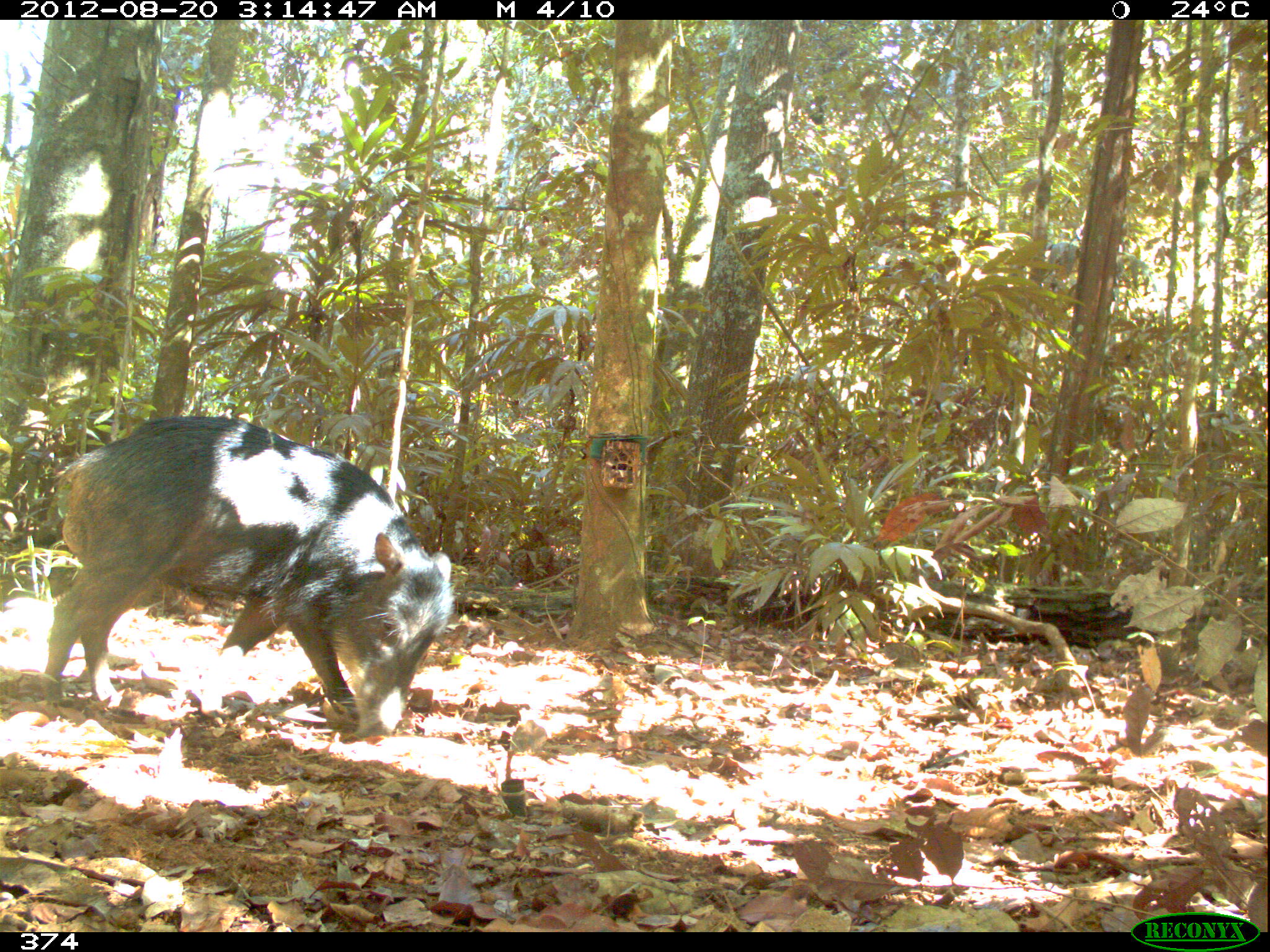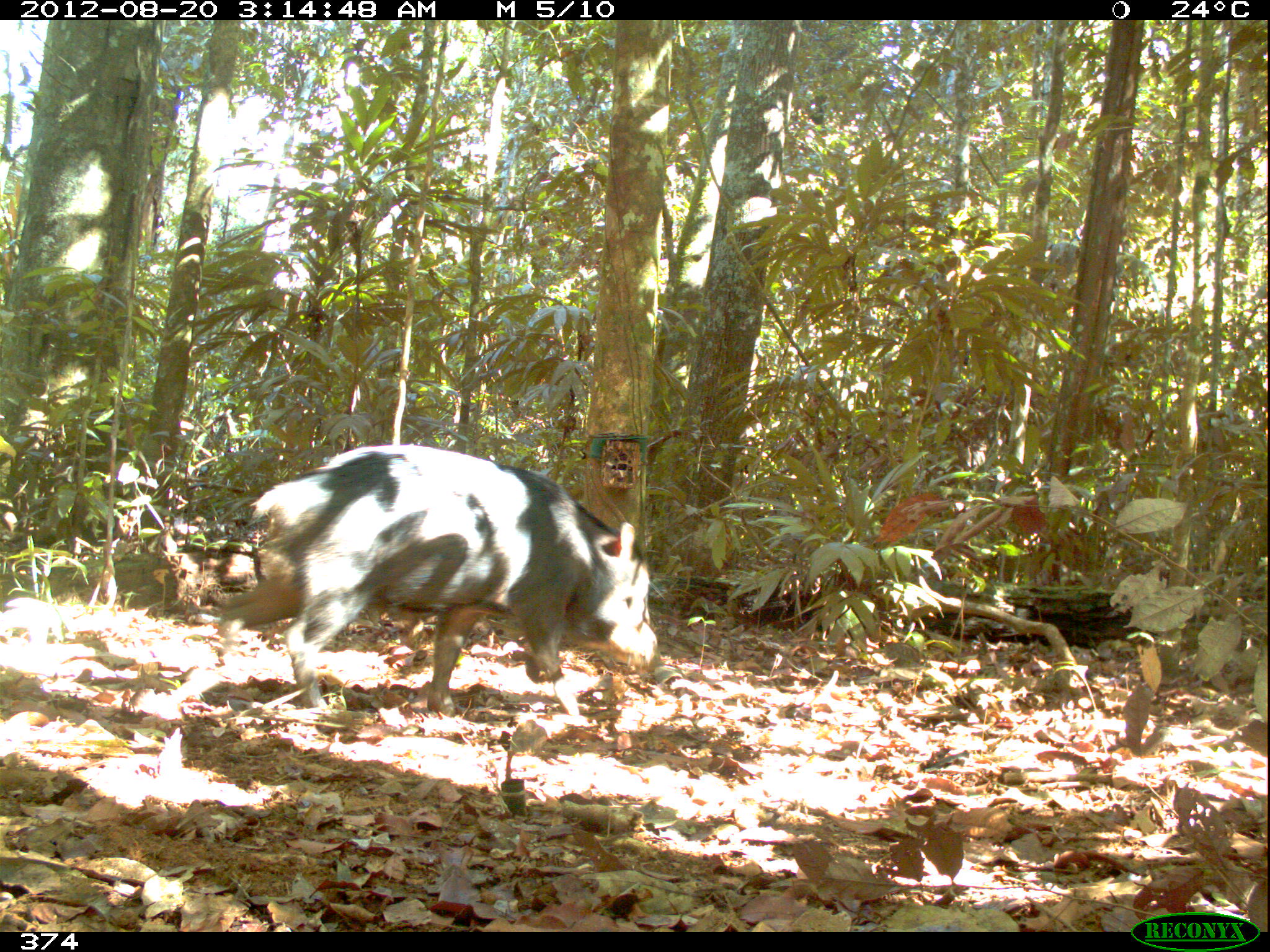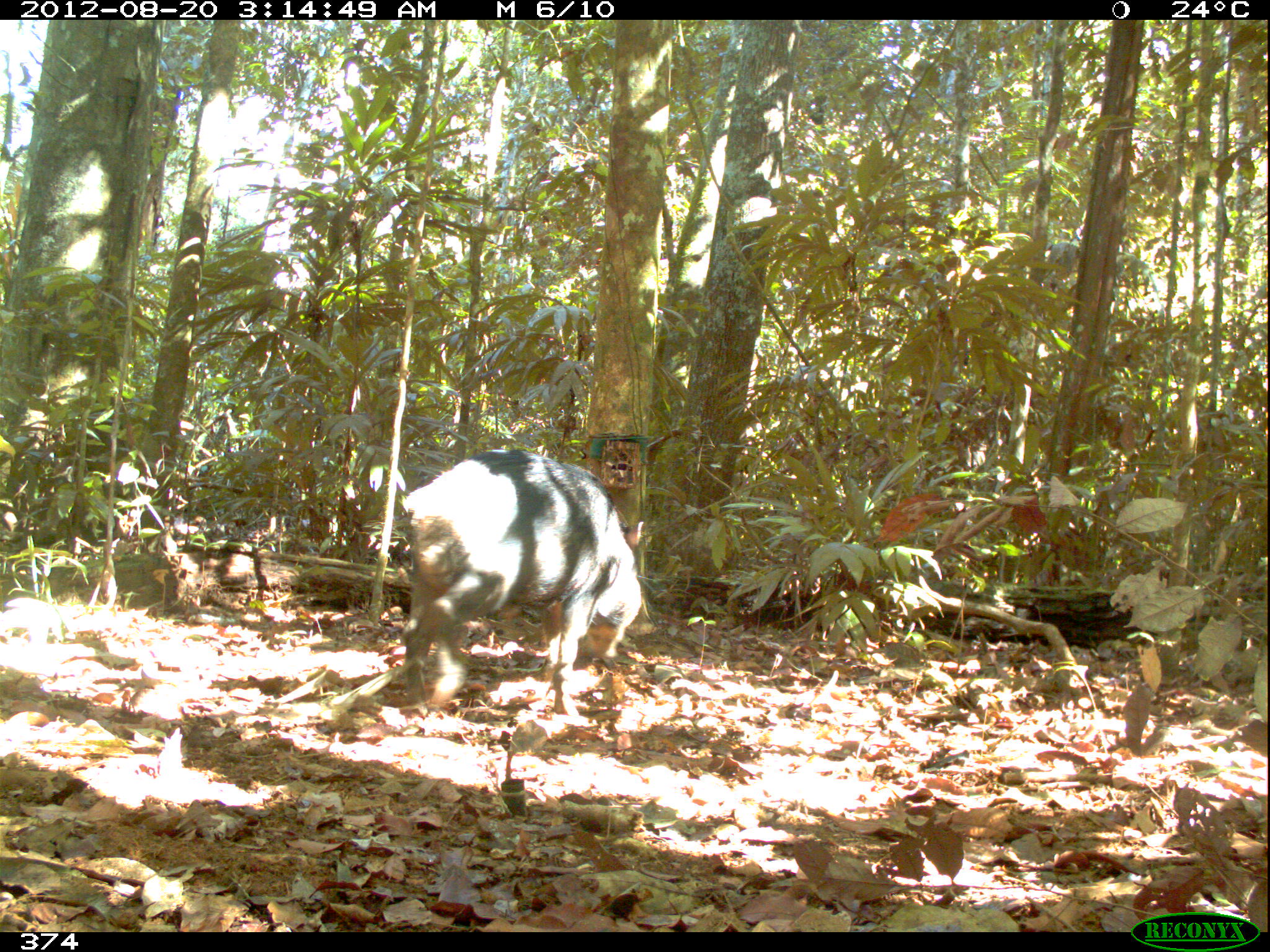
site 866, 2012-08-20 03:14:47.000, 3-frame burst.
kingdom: Animalia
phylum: Chordata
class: Mammalia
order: Artiodactyla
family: Tayassuidae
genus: Tayassu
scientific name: Tayassu pecari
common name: white-lipped peccary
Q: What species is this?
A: Tayassu pecari (white-lipped peccary).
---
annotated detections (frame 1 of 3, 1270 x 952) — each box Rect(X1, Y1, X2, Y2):
tayassu pecari: Rect(36, 407, 452, 741)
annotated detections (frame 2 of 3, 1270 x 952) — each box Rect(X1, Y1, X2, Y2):
tayassu pecari: Rect(215, 443, 655, 717)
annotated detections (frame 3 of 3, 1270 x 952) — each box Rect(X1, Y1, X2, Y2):
tayassu pecari: Rect(399, 445, 645, 717)